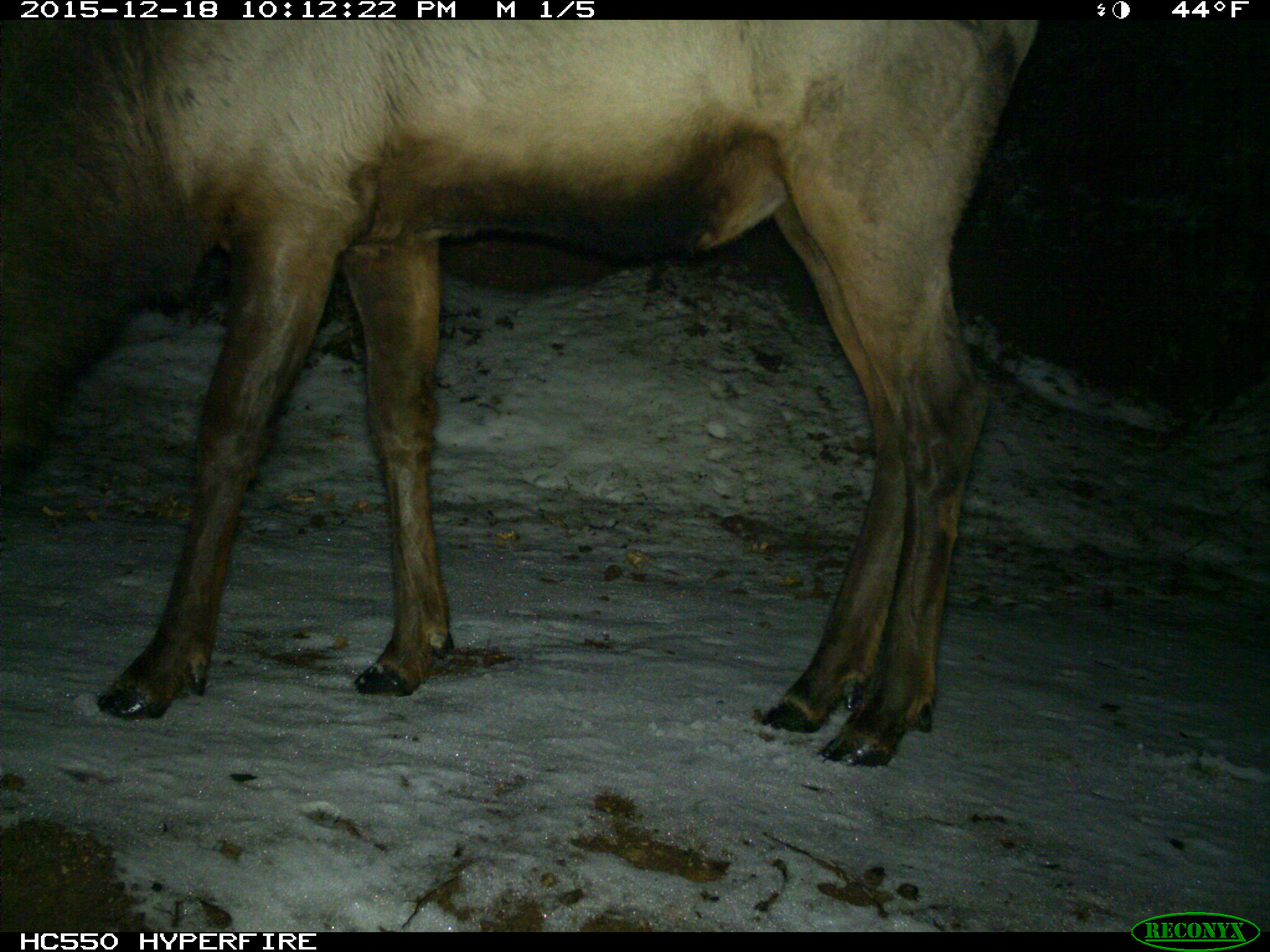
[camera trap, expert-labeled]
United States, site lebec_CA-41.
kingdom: Animalia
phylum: Chordata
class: Mammalia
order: Artiodactyla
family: Cervidae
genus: Cervus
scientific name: Cervus canadensis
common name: elk